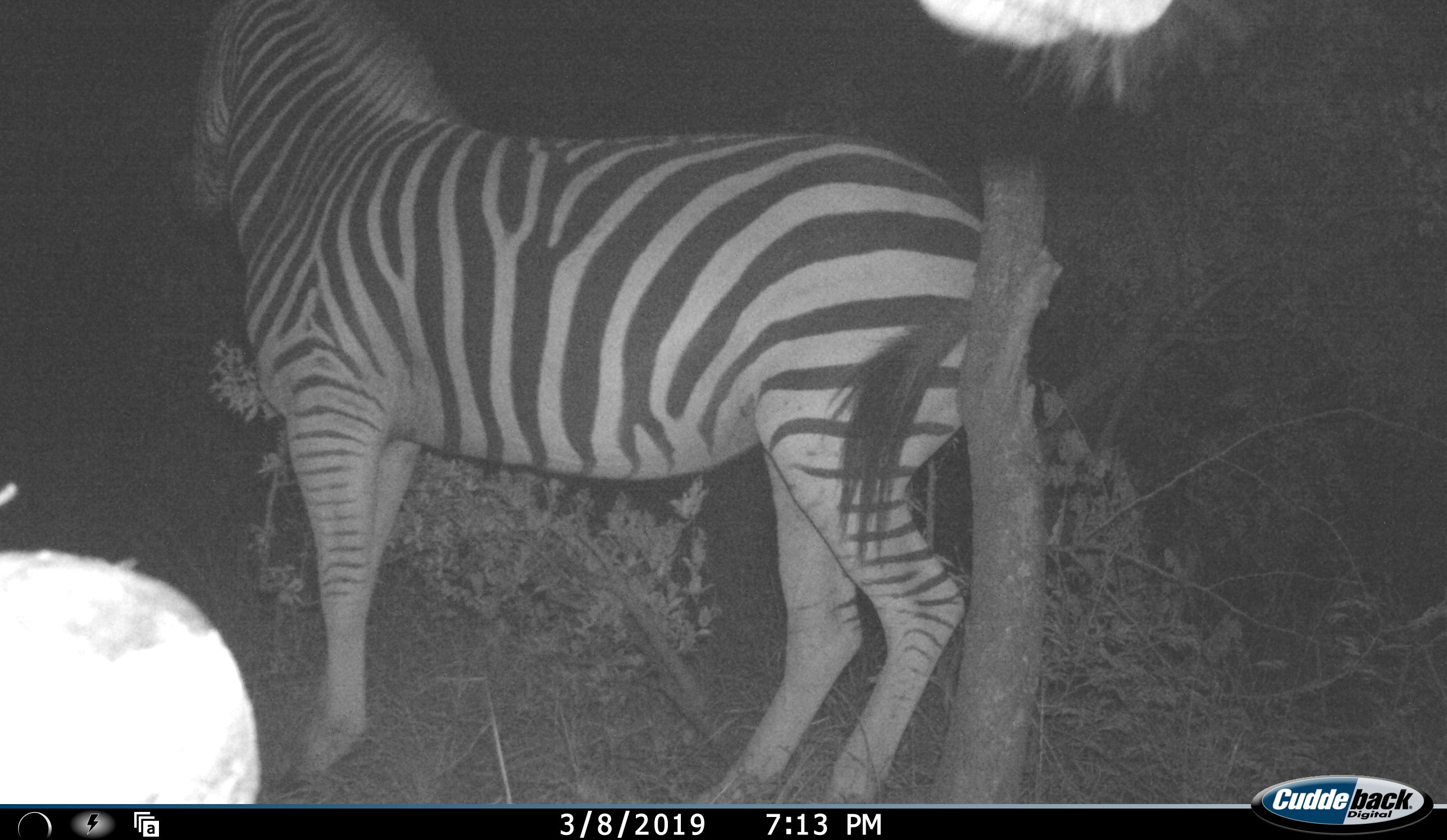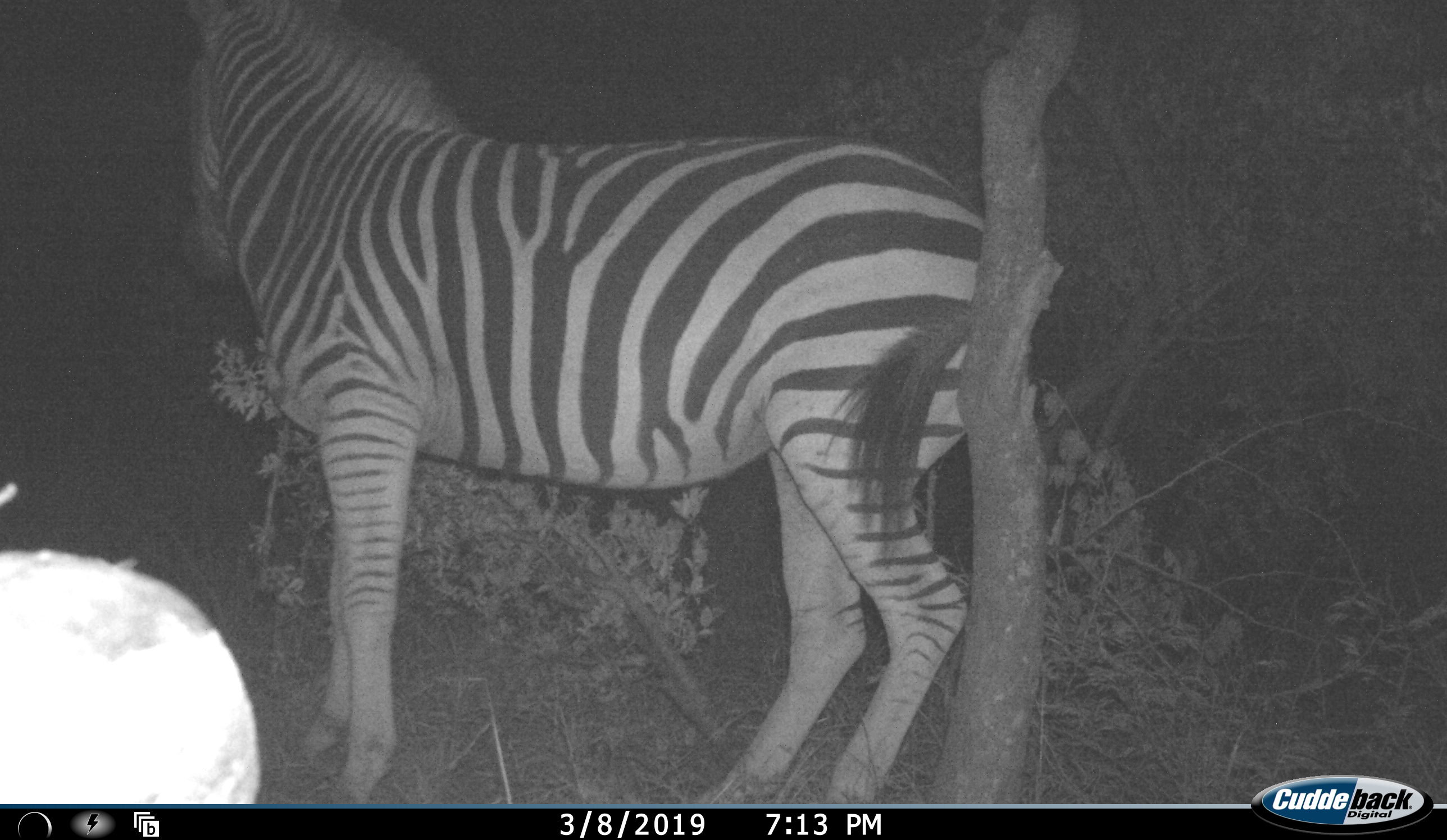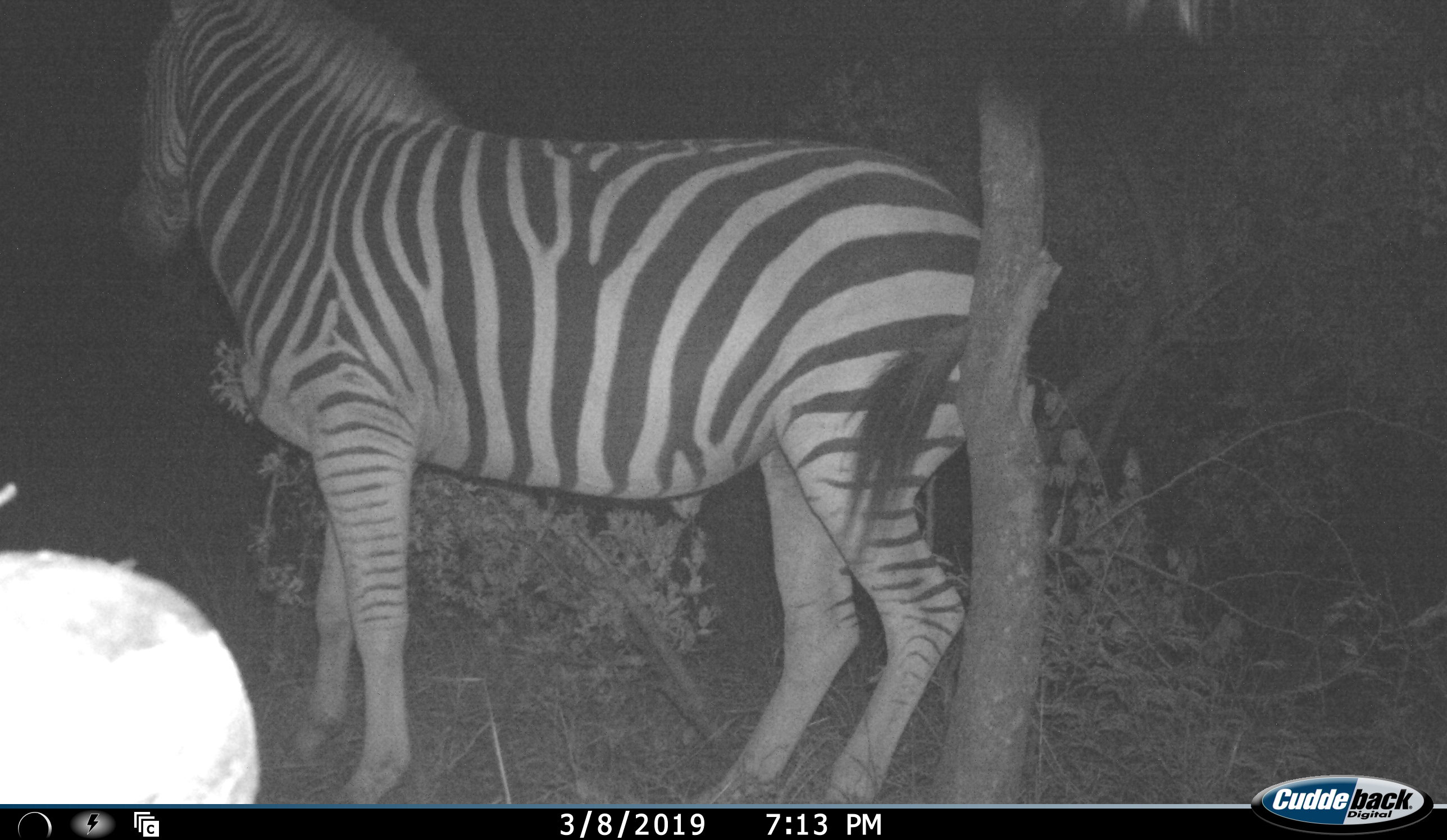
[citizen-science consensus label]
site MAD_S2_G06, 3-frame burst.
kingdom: Animalia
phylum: Chordata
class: Mammalia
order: Perissodactyla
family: Equidae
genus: Equus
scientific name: Equus quagga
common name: plains zebra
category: zebraplains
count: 1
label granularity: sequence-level